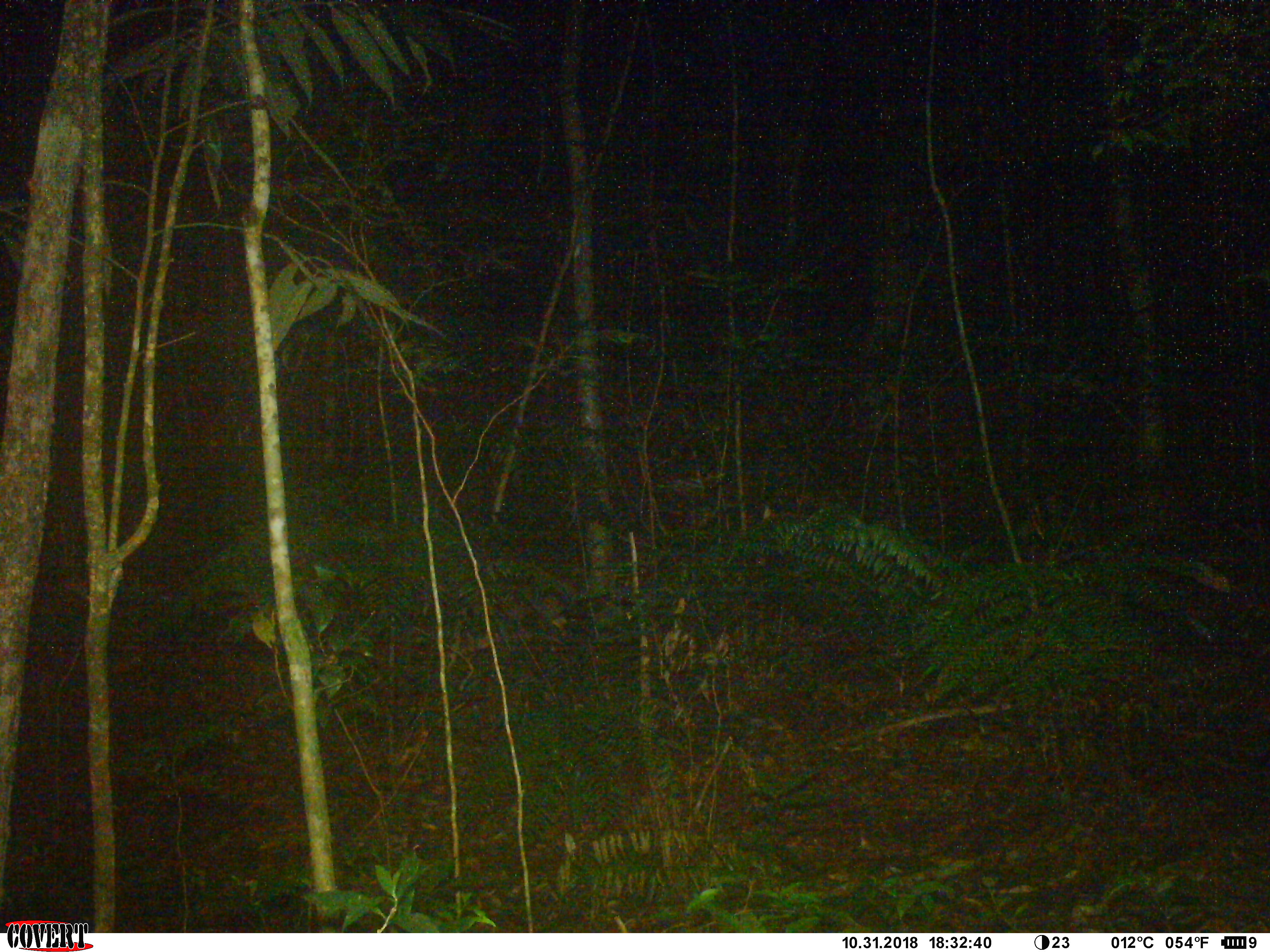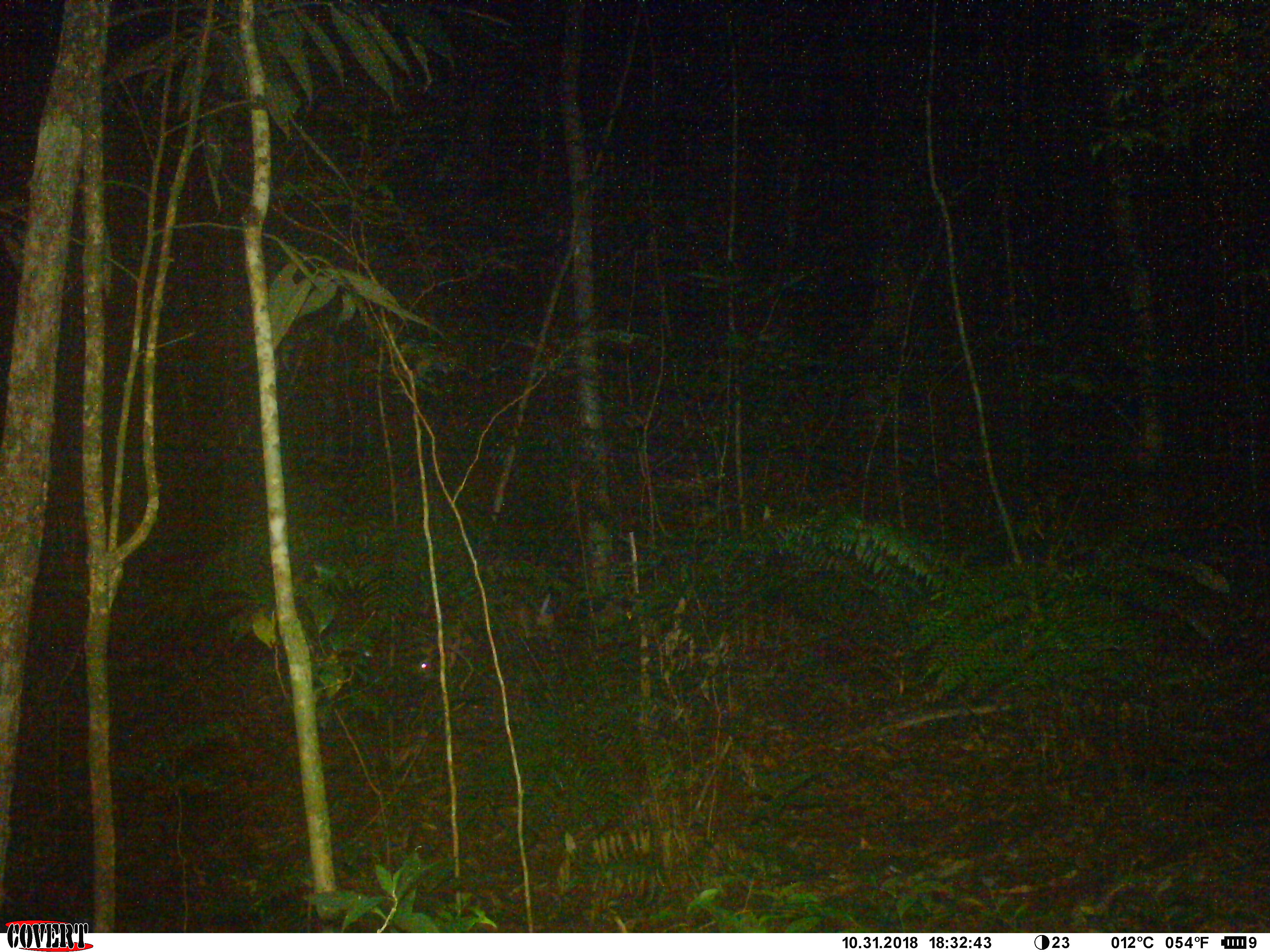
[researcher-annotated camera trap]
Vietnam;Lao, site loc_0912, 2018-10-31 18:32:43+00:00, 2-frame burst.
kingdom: Animalia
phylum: Chordata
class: Mammalia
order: Artiodactyla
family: Cervidae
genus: Muntiacus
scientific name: Muntiacus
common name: muntjacs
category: unidentified muntjac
Unidentified muntjac (muntjacs) (Muntiacus). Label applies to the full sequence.